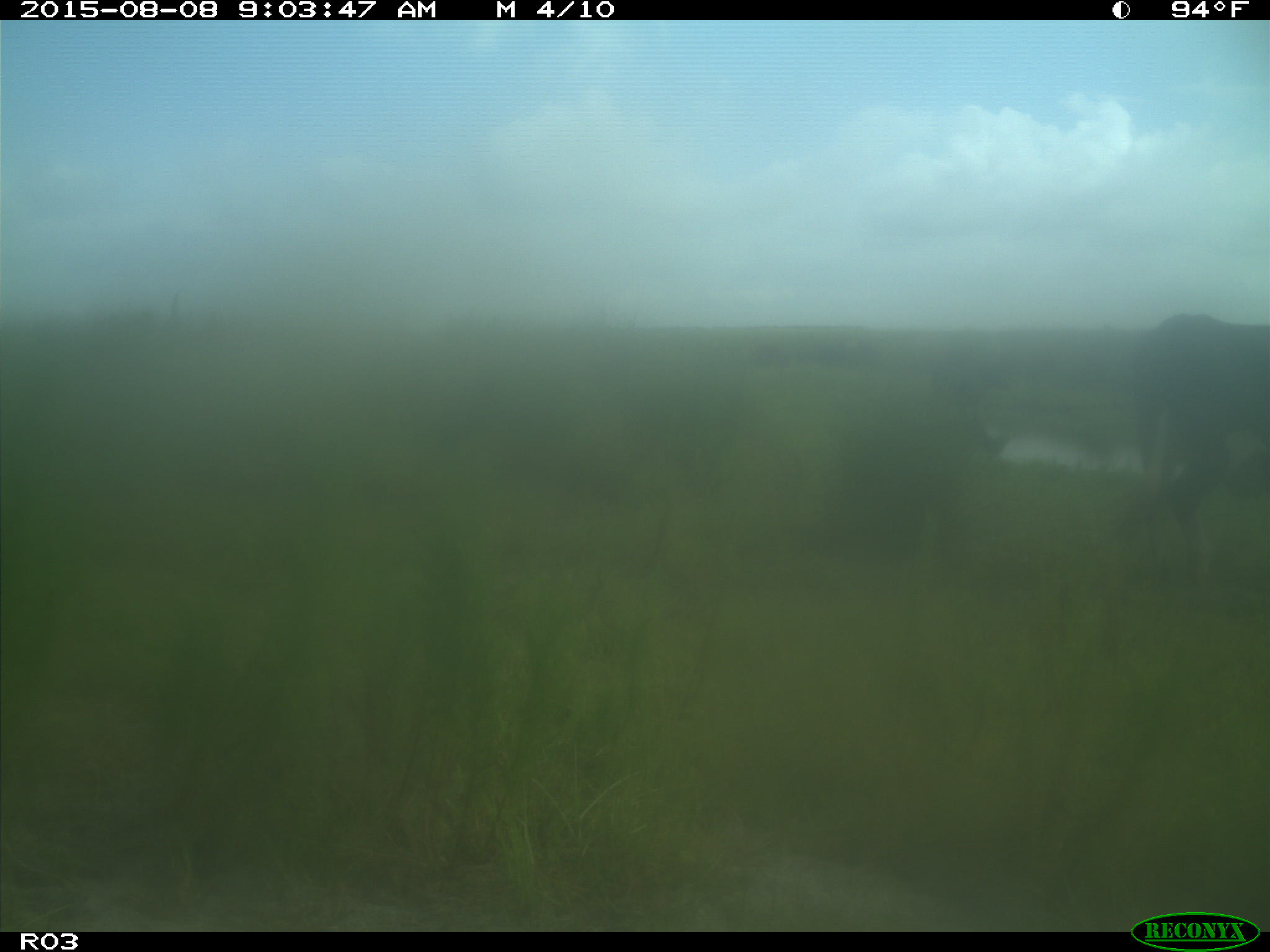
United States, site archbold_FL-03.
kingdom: Animalia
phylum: Chordata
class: Mammalia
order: Artiodactyla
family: Bovidae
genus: Bos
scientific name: Bos taurus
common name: domestic cow